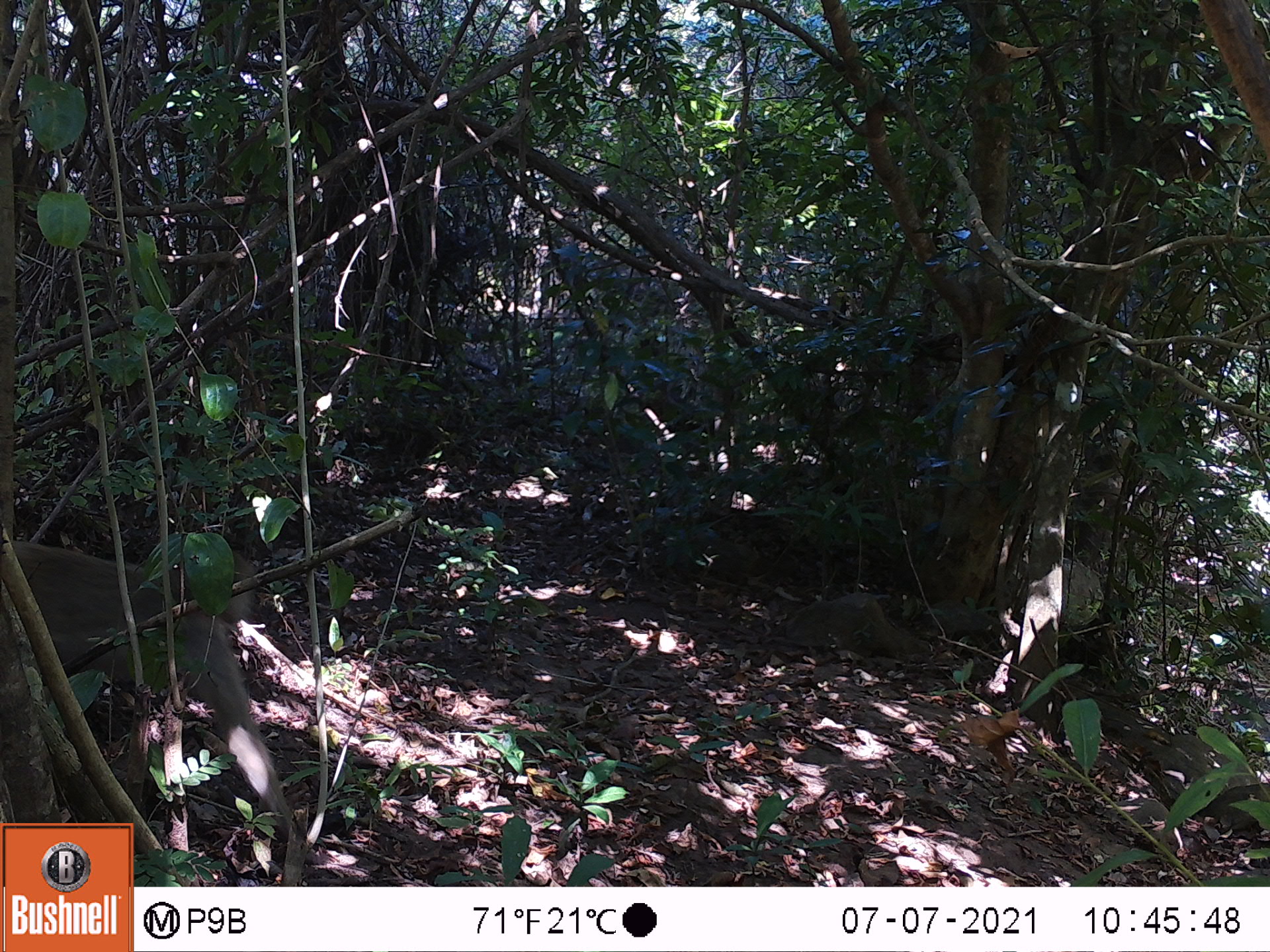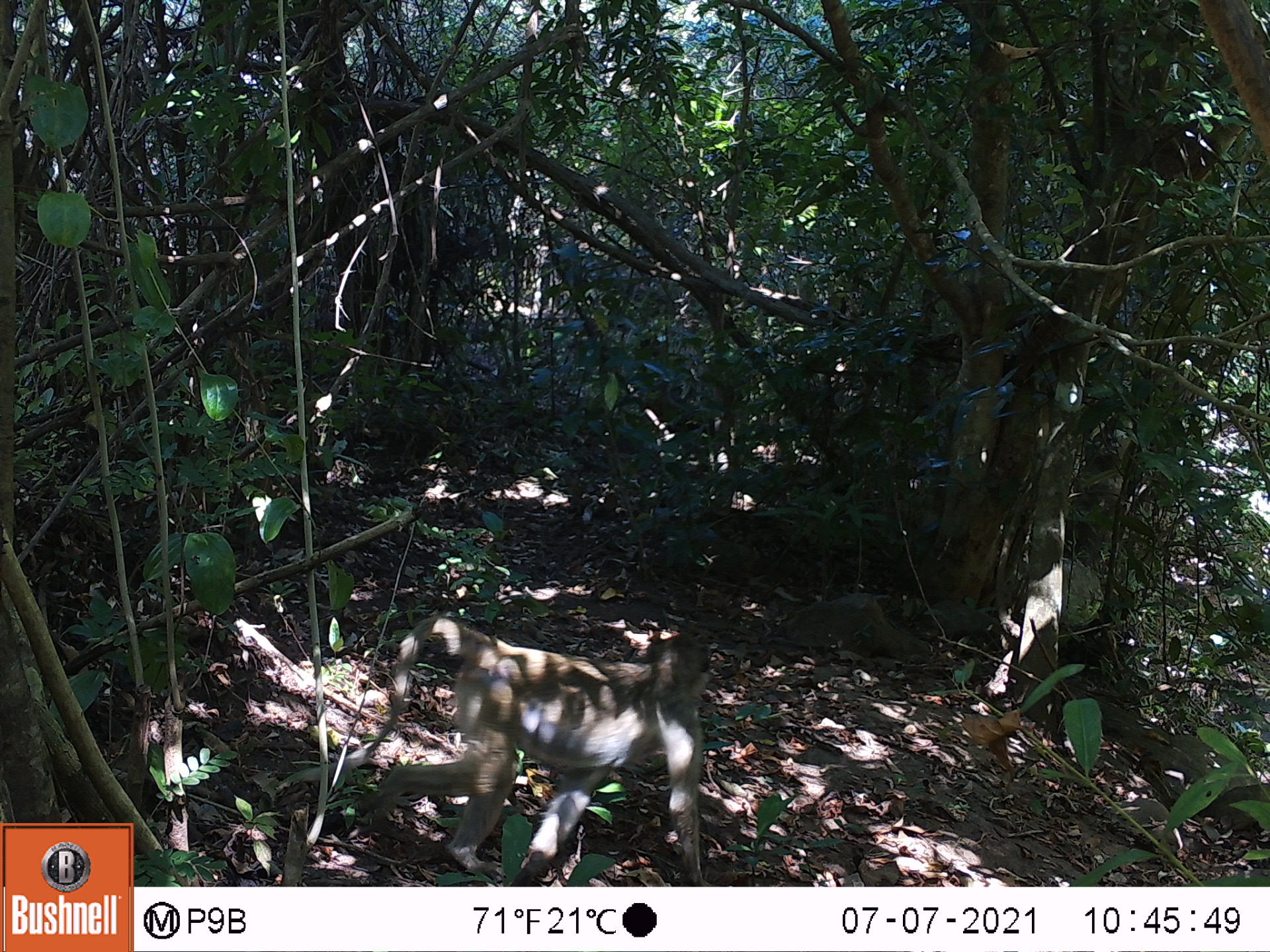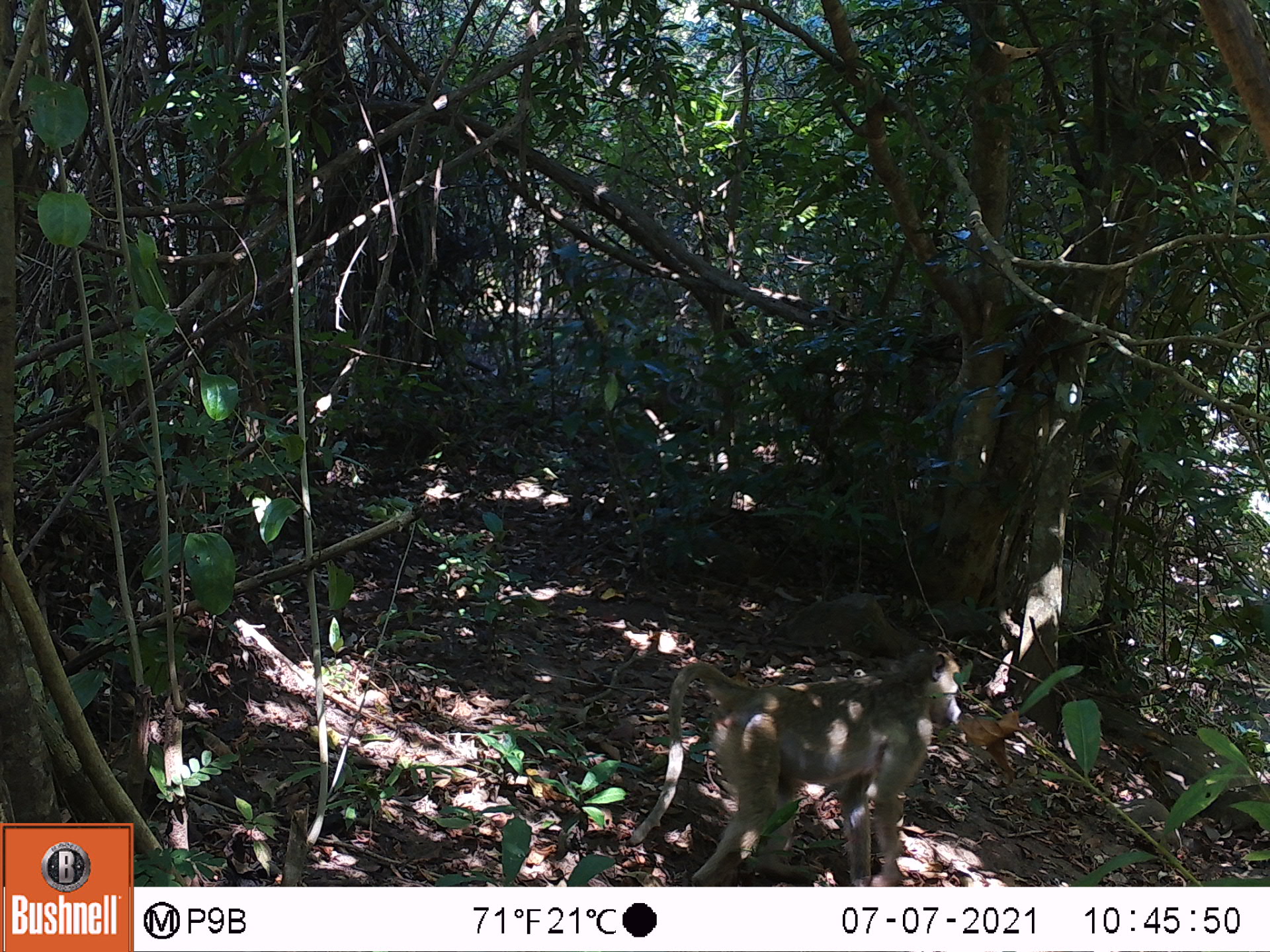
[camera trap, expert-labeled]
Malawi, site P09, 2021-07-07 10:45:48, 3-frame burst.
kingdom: Animalia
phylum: Chordata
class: Mammalia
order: Primates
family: Cercopithecidae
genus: Papio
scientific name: Papio cynocephalus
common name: yellow baboon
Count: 1.